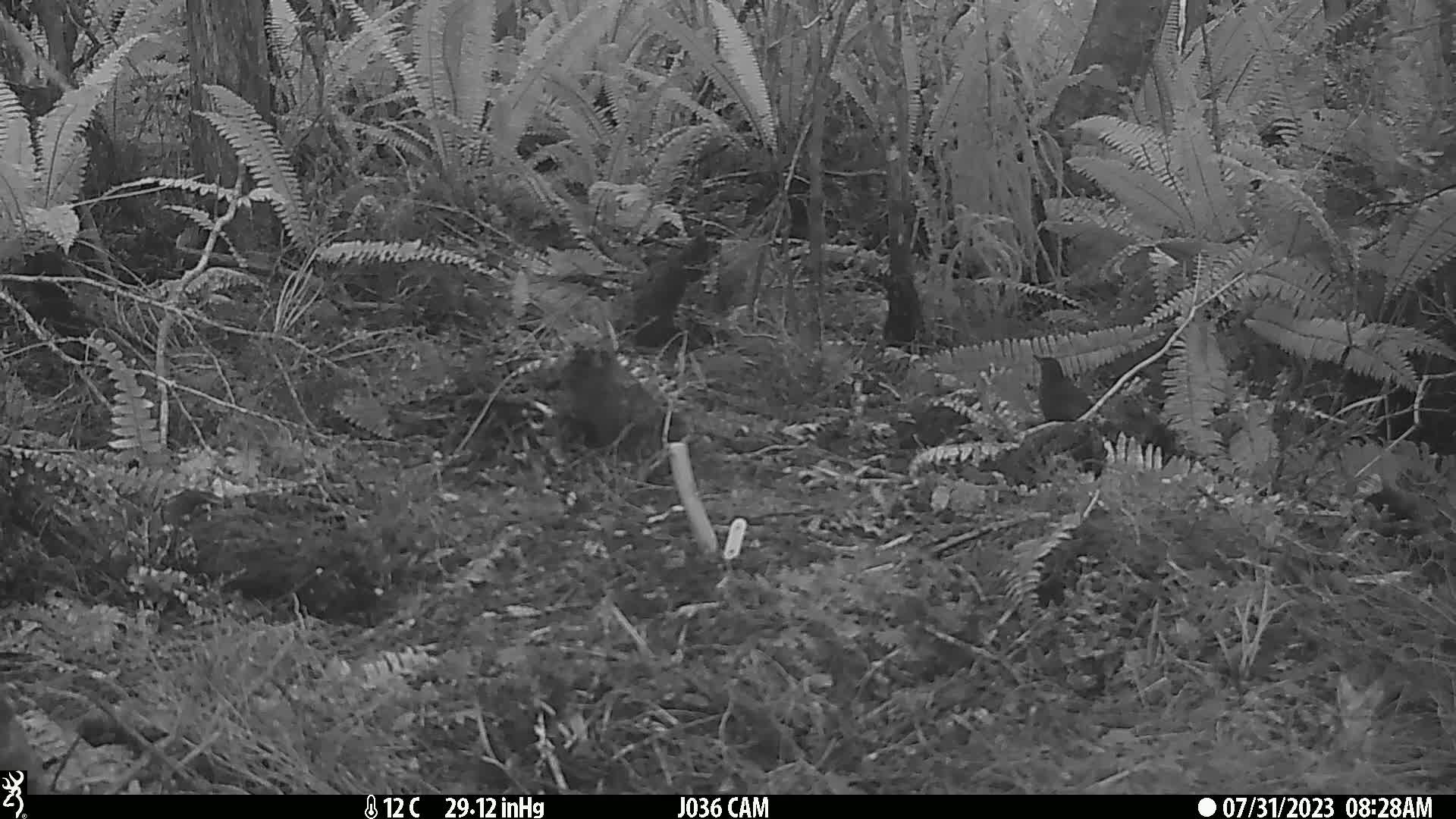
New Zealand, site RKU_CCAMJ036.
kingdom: Animalia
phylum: Chordata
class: Aves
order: Passeriformes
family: Turdidae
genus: Turdus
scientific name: Turdus merula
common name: eurasian blackbird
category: blackbird